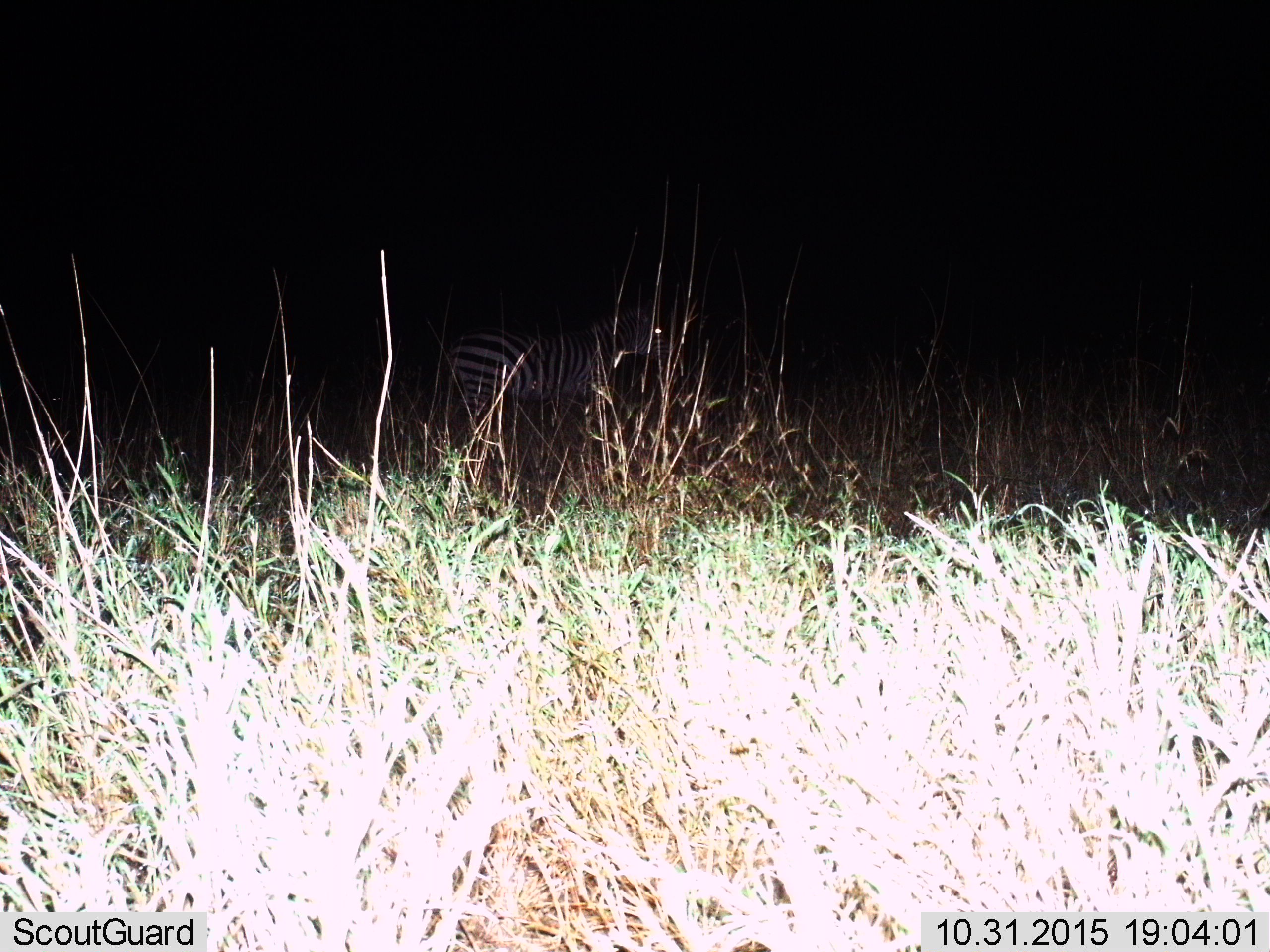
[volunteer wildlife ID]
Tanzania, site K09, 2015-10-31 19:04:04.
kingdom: Animalia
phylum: Chordata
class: Mammalia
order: Perissodactyla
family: Equidae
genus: Equus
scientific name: Equus quagga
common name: plains zebra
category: zebra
Zebra (plains zebra) (Equus quagga), count 1. Behavior (volunteer vote fractions): standing 88%, resting 0%, moving 12%, interacting 0%. Young present (vote fraction): 0%. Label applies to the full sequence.